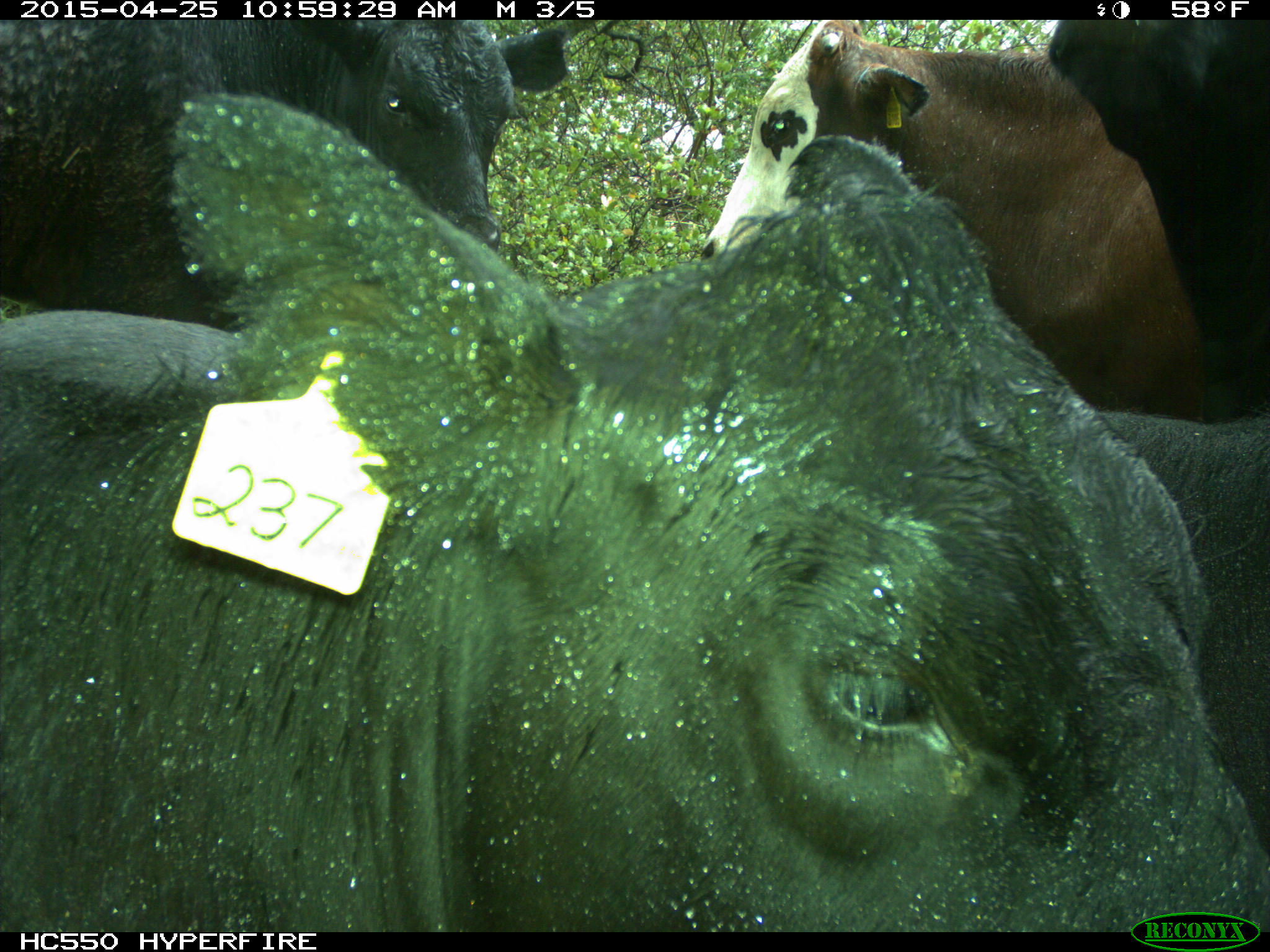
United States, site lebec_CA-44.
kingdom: Animalia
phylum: Chordata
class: Mammalia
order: Artiodactyla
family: Suidae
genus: Sus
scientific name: Sus scrofa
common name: wild boar